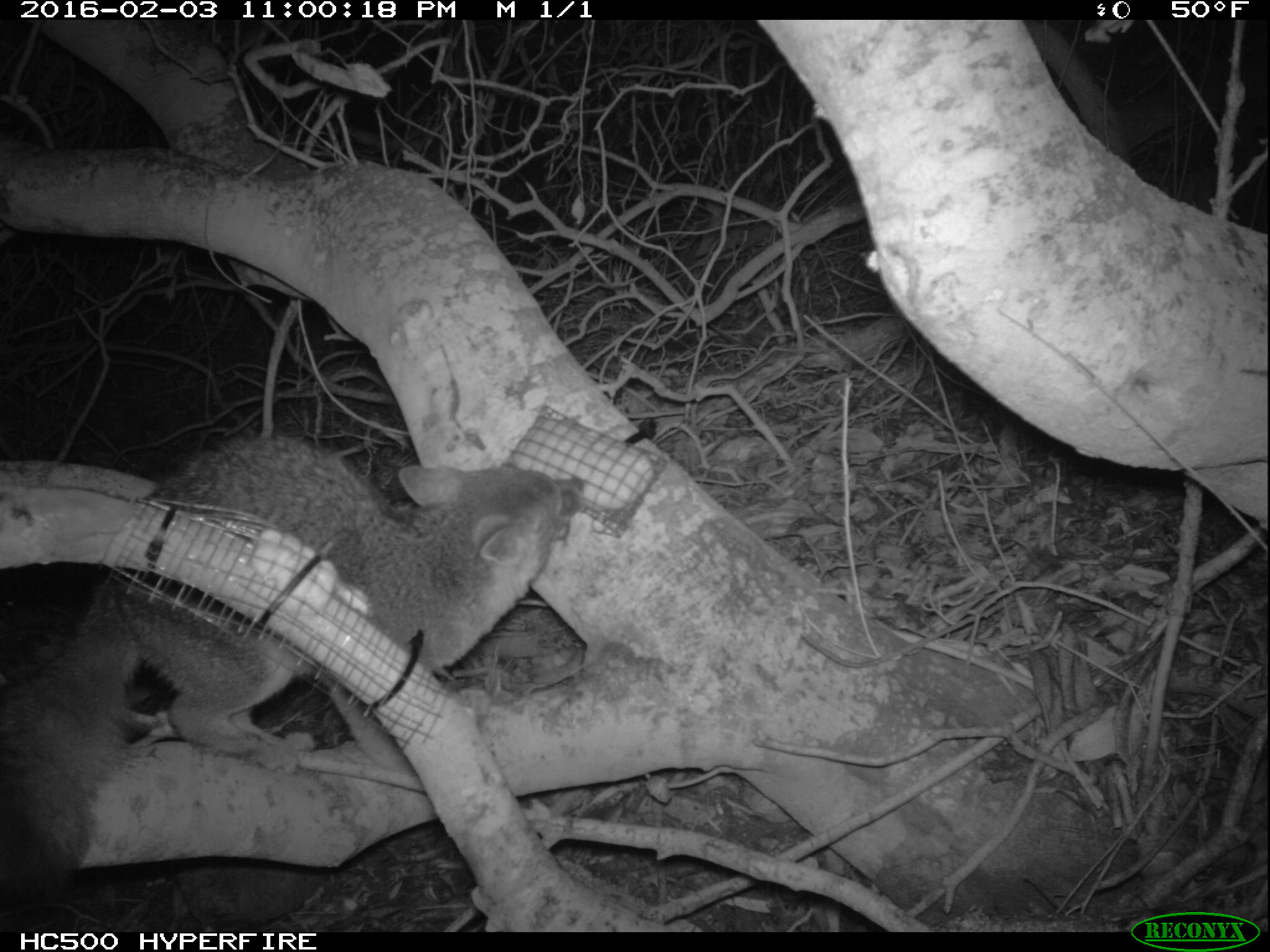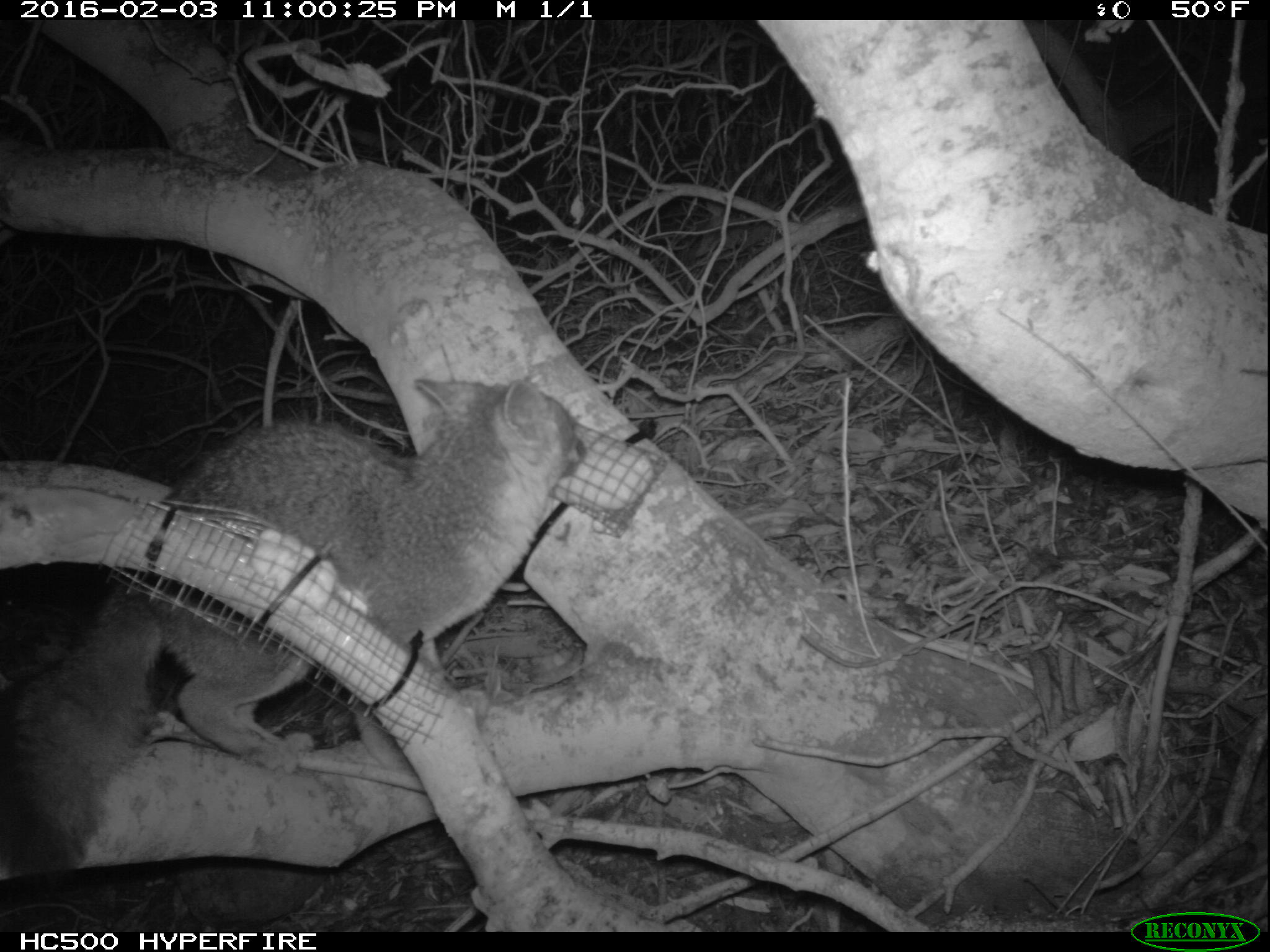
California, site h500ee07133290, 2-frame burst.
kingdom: Animalia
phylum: Chordata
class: Mammalia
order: Carnivora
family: Canidae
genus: Urocyon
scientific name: Urocyon littoralis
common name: island fox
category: fox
Fox (island fox) (Urocyon littoralis).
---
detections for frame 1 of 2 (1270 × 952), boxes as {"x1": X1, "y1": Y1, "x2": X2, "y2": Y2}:
fox: {"x1": 0, "y1": 433, "x2": 585, "y2": 906}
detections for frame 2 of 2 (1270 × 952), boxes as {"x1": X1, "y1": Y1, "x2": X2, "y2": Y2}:
fox: {"x1": 0, "y1": 379, "x2": 585, "y2": 881}